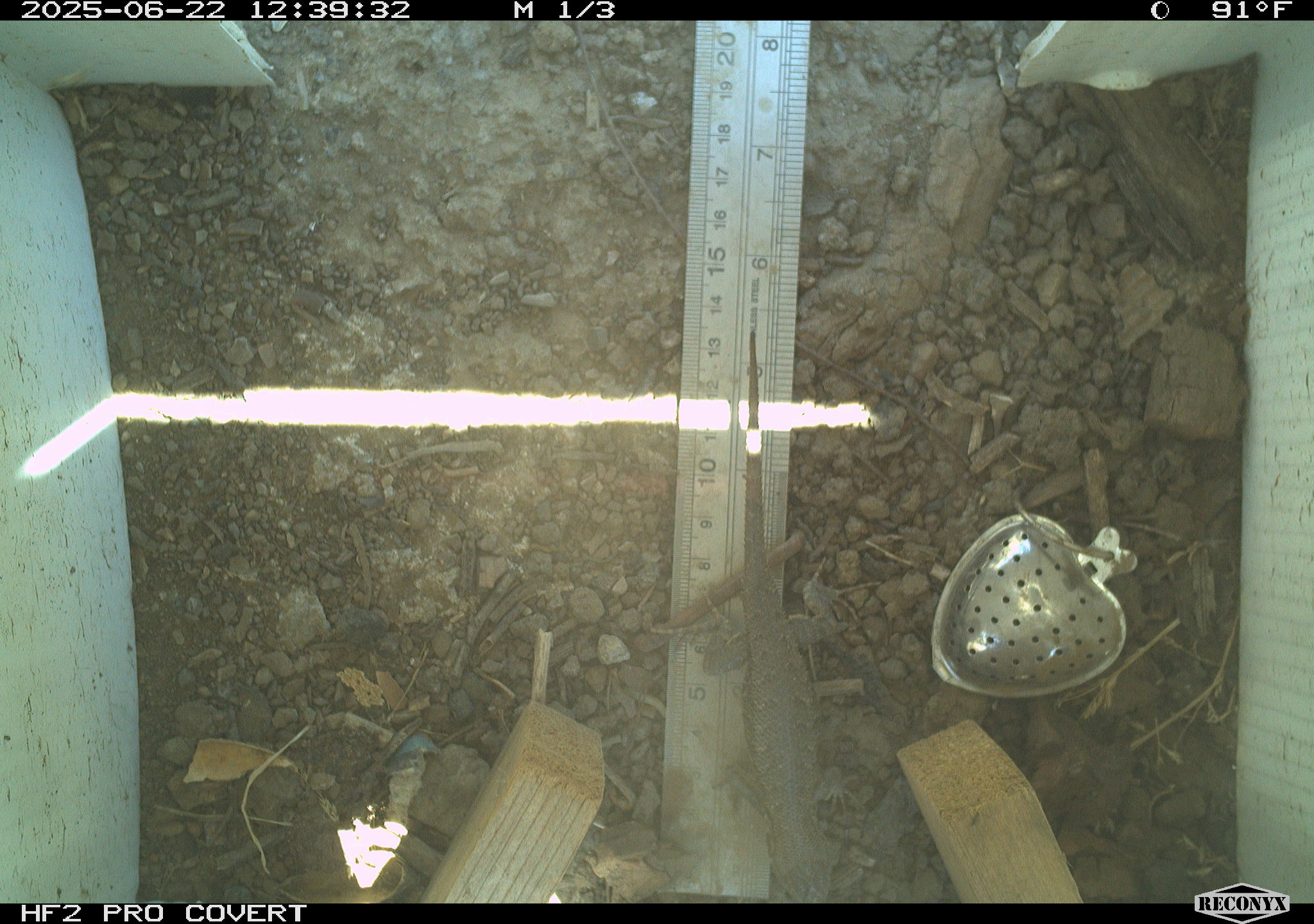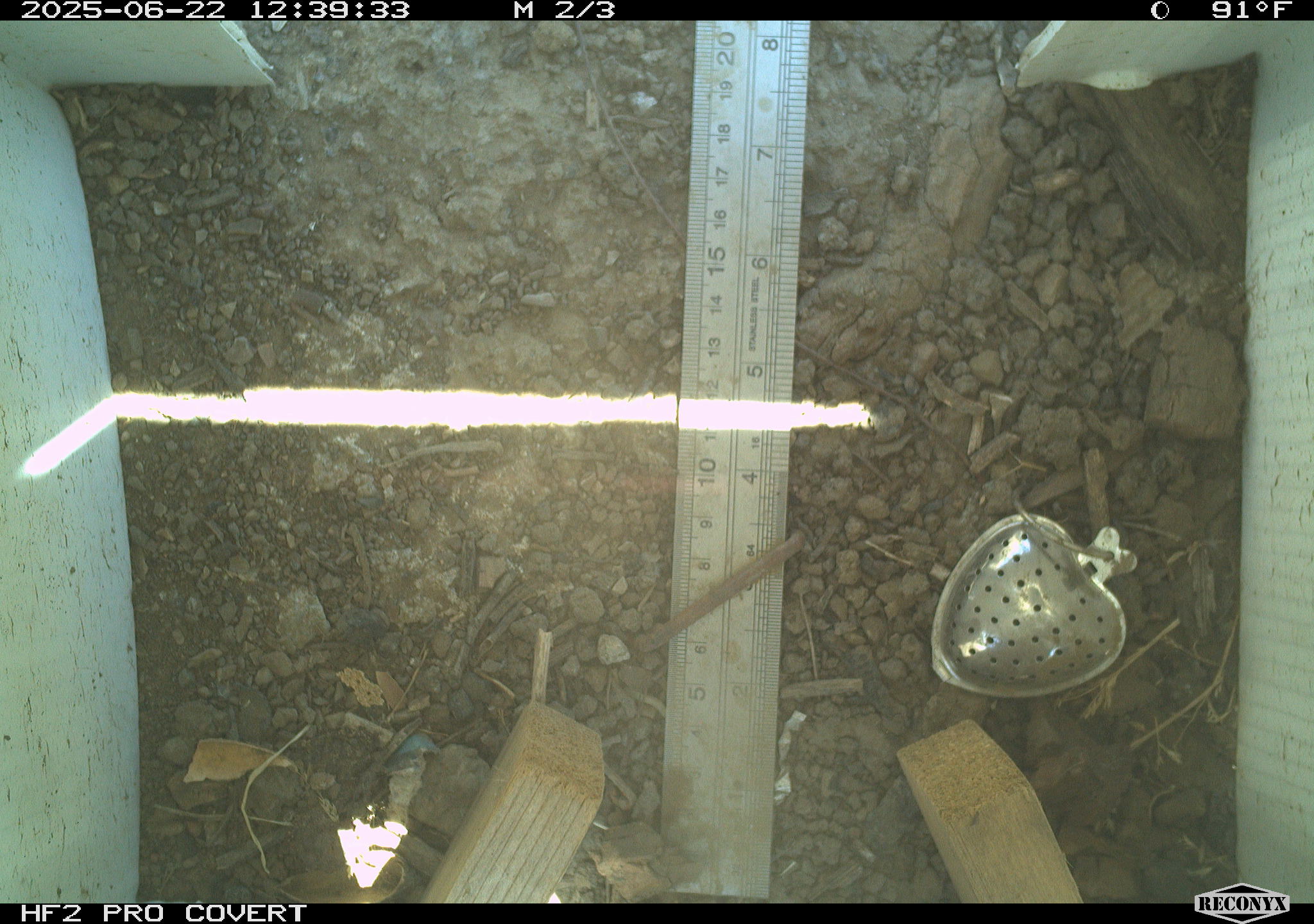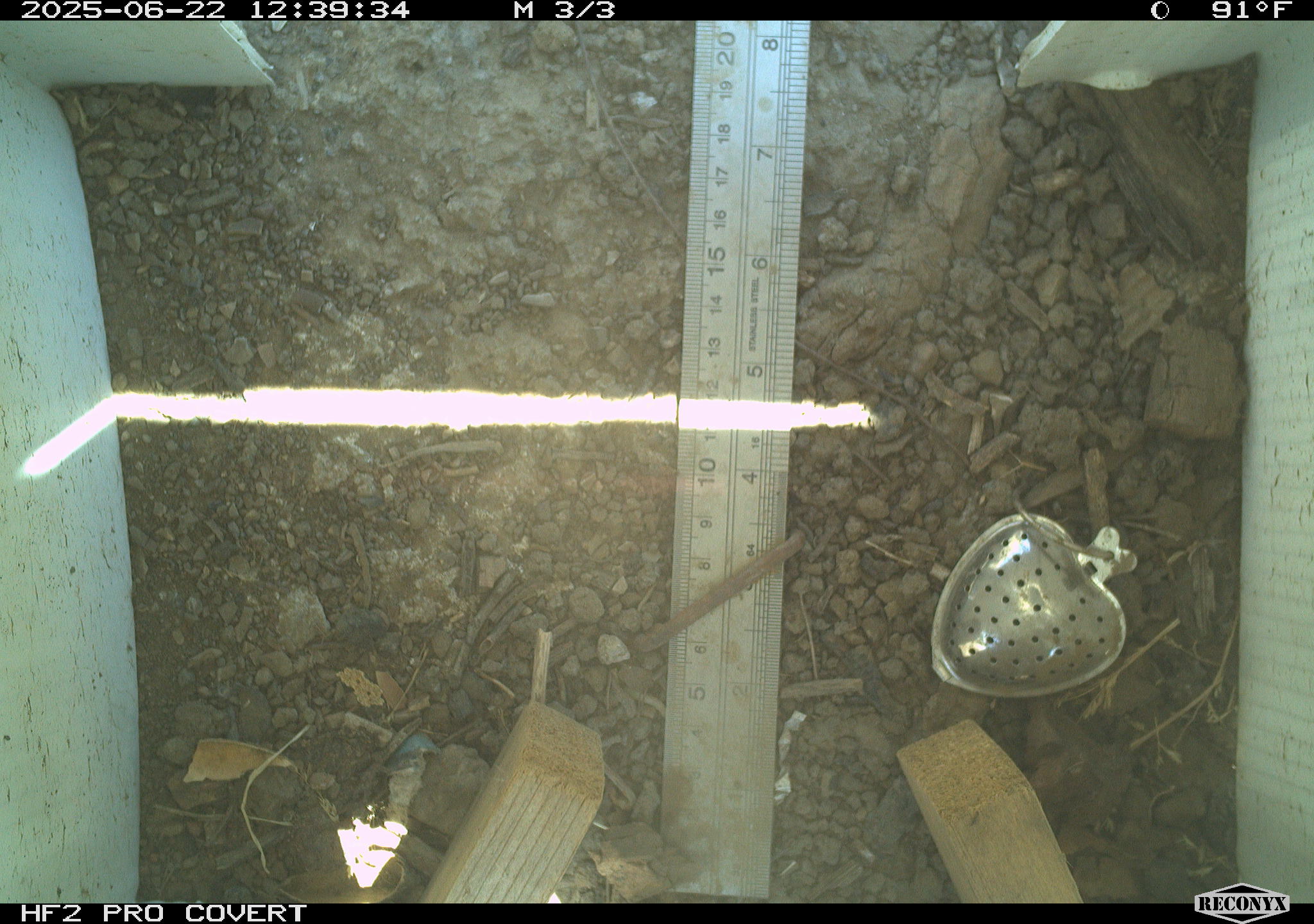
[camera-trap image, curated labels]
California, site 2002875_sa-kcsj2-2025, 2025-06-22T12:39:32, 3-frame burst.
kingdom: Animalia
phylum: Chordata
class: Reptilia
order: Squamata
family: Phrynosomatidae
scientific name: Phrynosomatidae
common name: north american spiny lizards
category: sceloporus/uta species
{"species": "sceloporus/uta species (north american spiny lizards) (Phrynosomatidae)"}